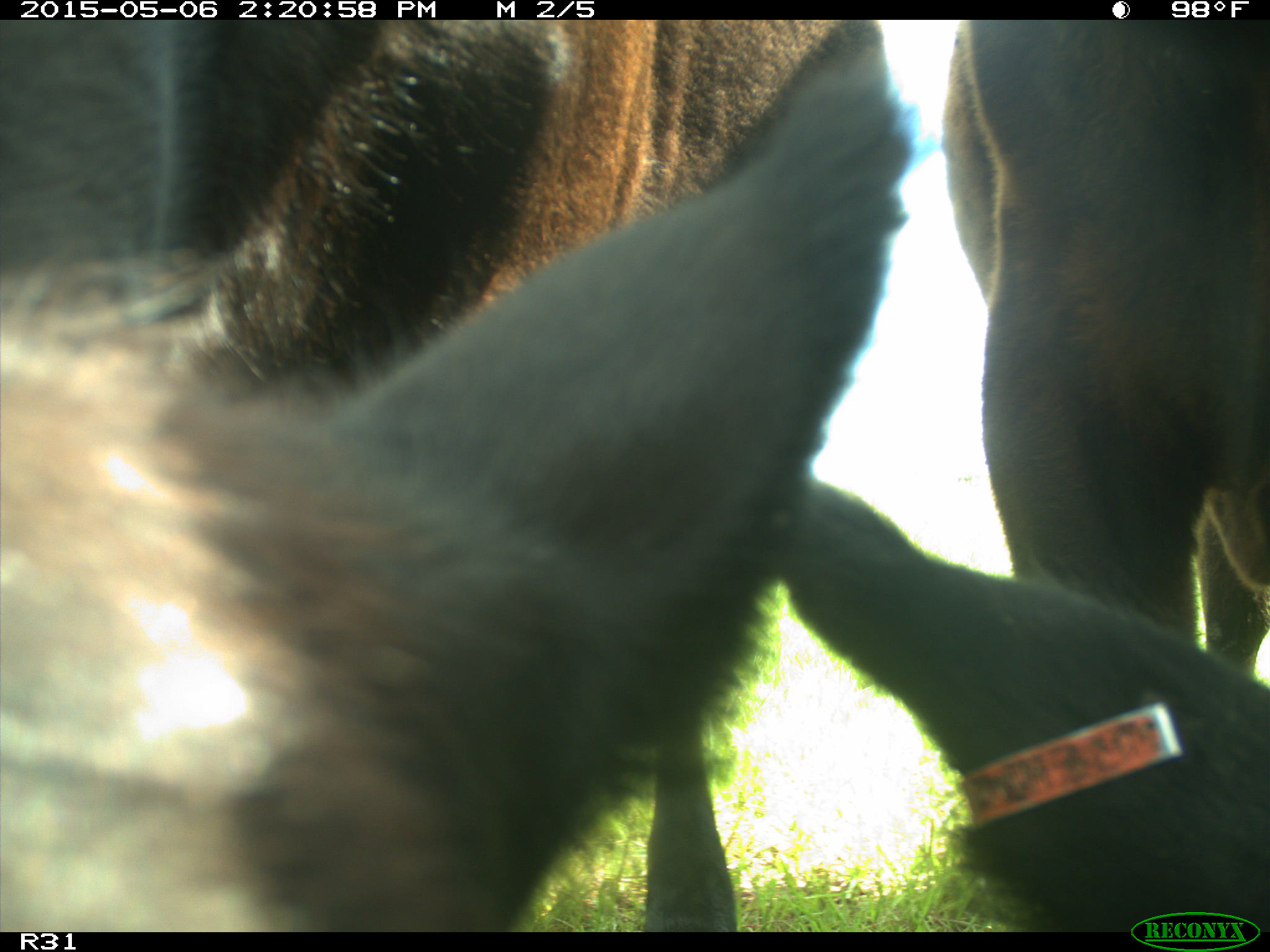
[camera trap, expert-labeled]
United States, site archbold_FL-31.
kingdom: Animalia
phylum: Chordata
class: Mammalia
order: Artiodactyla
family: Bovidae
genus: Bos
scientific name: Bos taurus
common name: domestic cow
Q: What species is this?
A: Bos taurus (domestic cow).